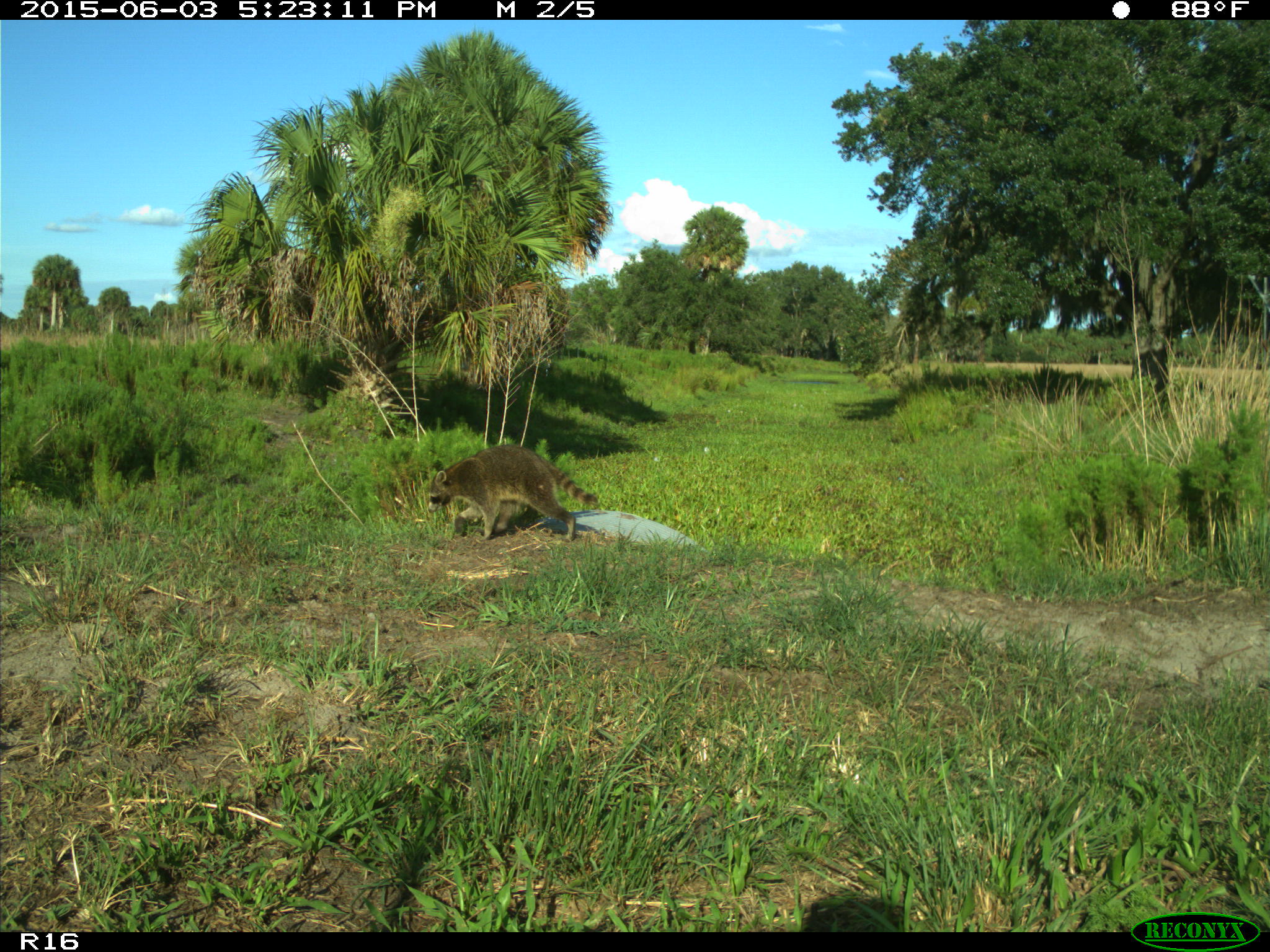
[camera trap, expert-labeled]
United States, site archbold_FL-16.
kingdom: Animalia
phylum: Chordata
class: Mammalia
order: Carnivora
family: Procyonidae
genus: Procyon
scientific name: Procyon lotor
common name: common raccoon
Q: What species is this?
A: Procyon lotor (common raccoon).